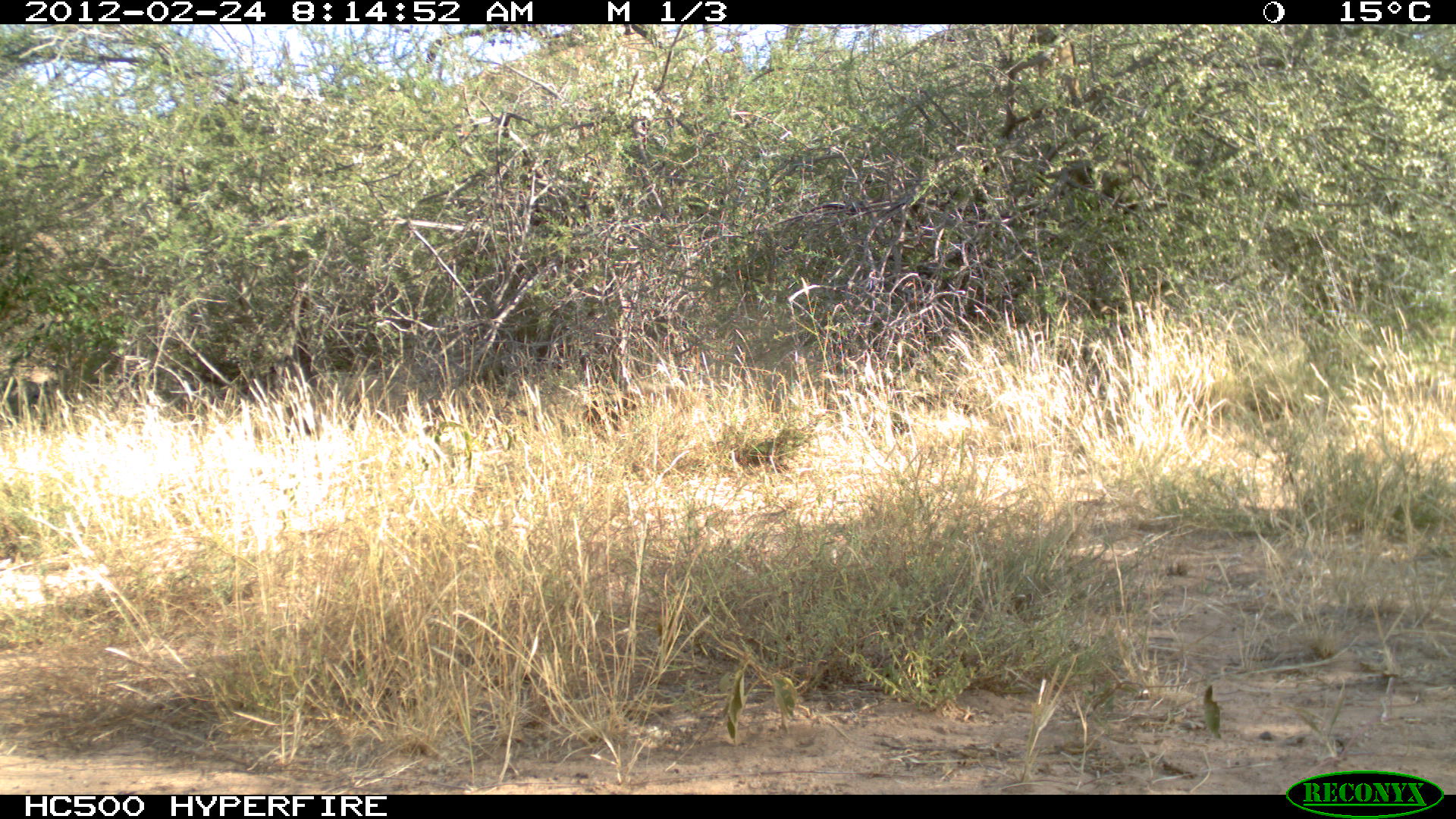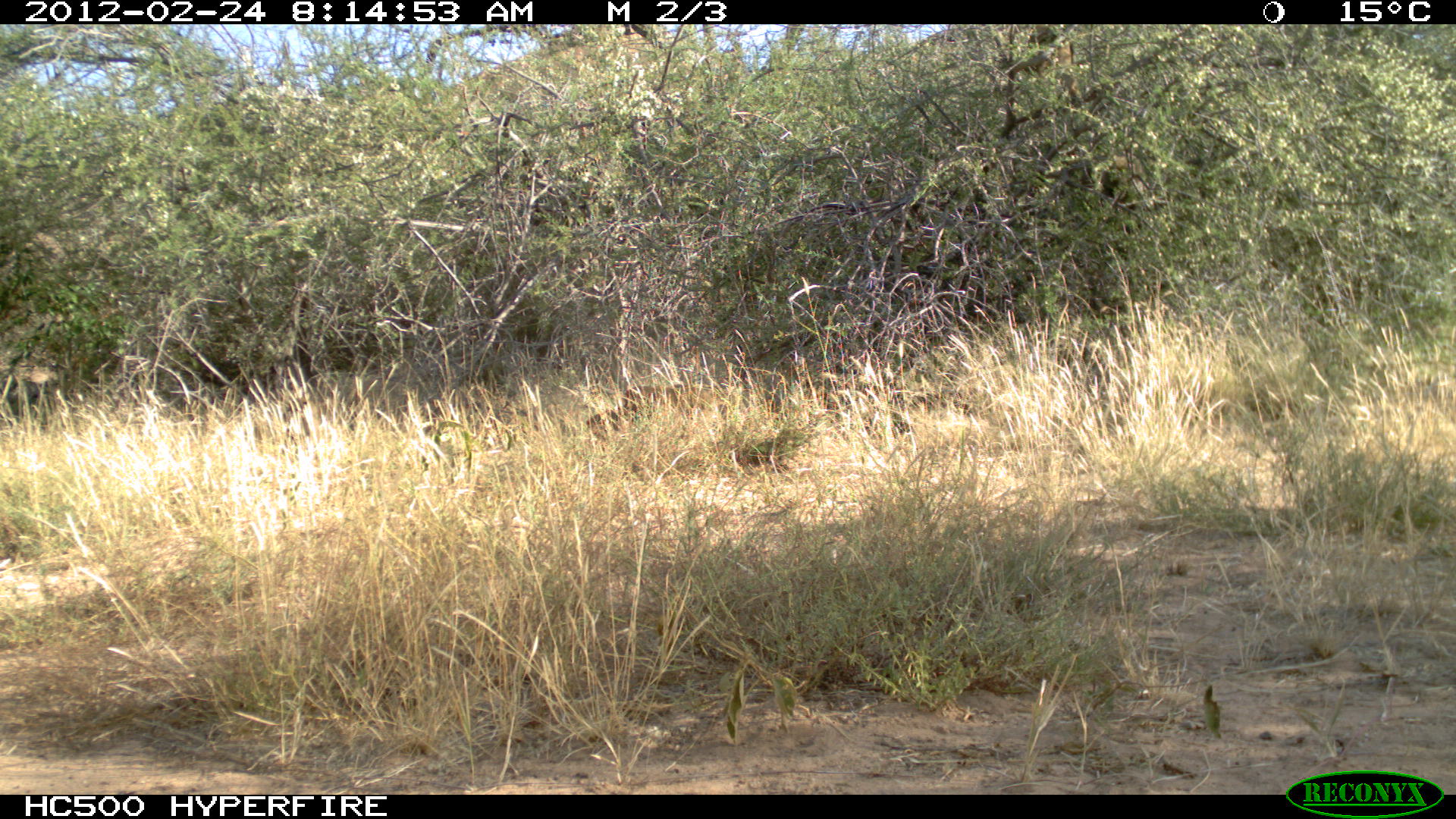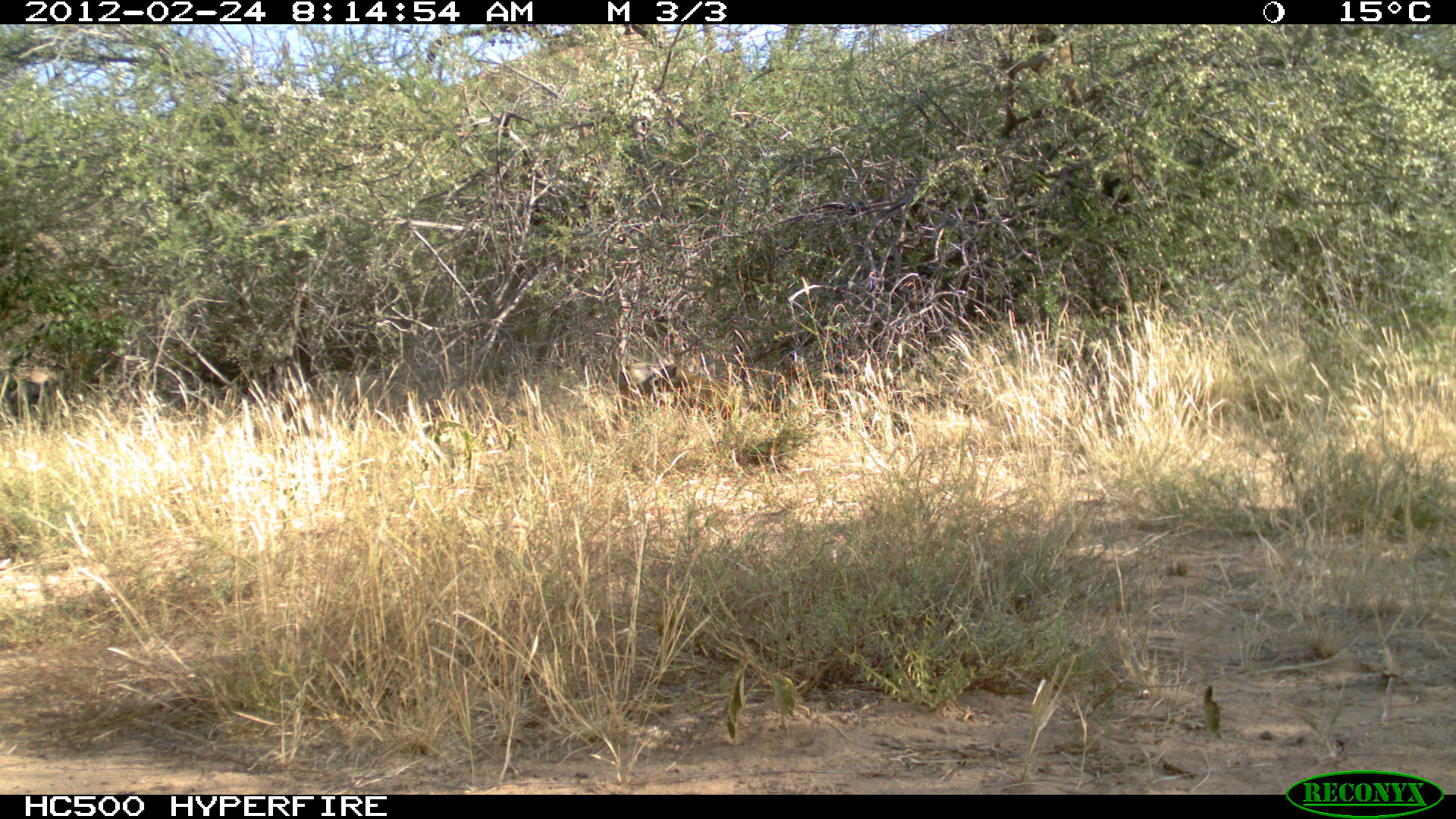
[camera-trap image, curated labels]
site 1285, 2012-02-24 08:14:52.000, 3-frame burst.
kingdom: Animalia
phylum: Chordata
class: Mammalia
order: Primates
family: Cercopithecidae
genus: Papio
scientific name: Papio anubis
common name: olive baboon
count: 3